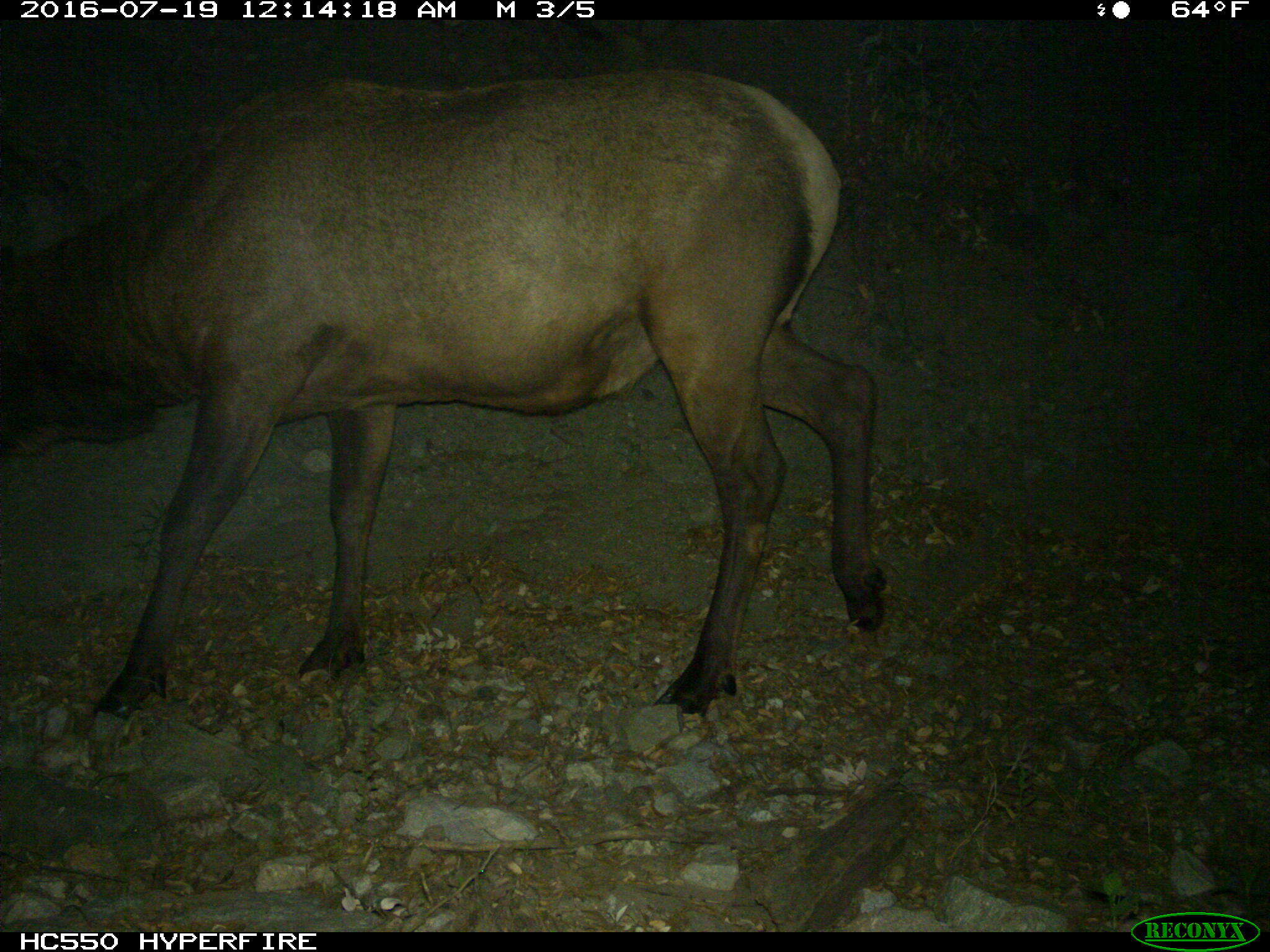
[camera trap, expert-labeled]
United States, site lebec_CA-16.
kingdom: Animalia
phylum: Chordata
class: Mammalia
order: Artiodactyla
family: Cervidae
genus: Cervus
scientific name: Cervus canadensis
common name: elk